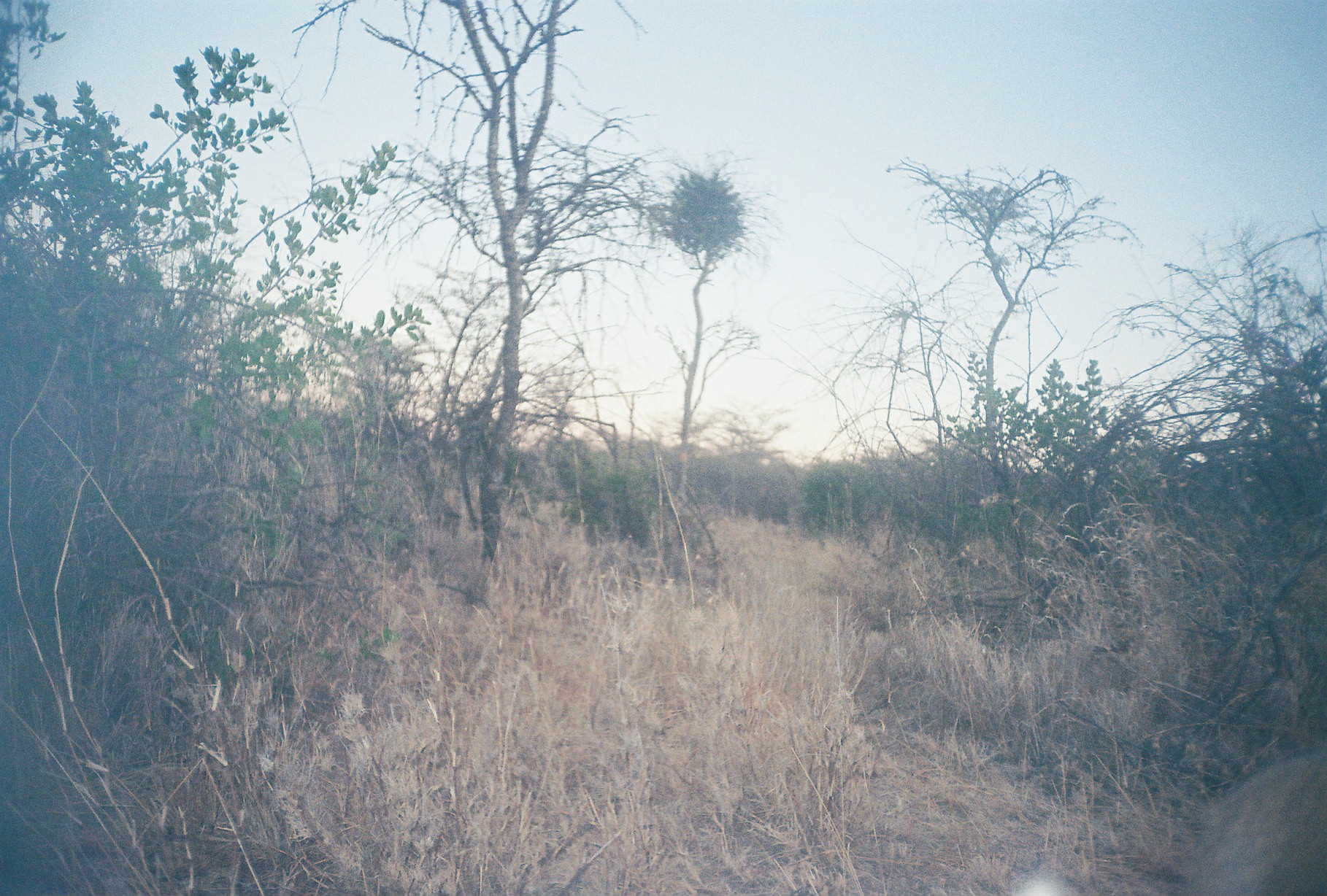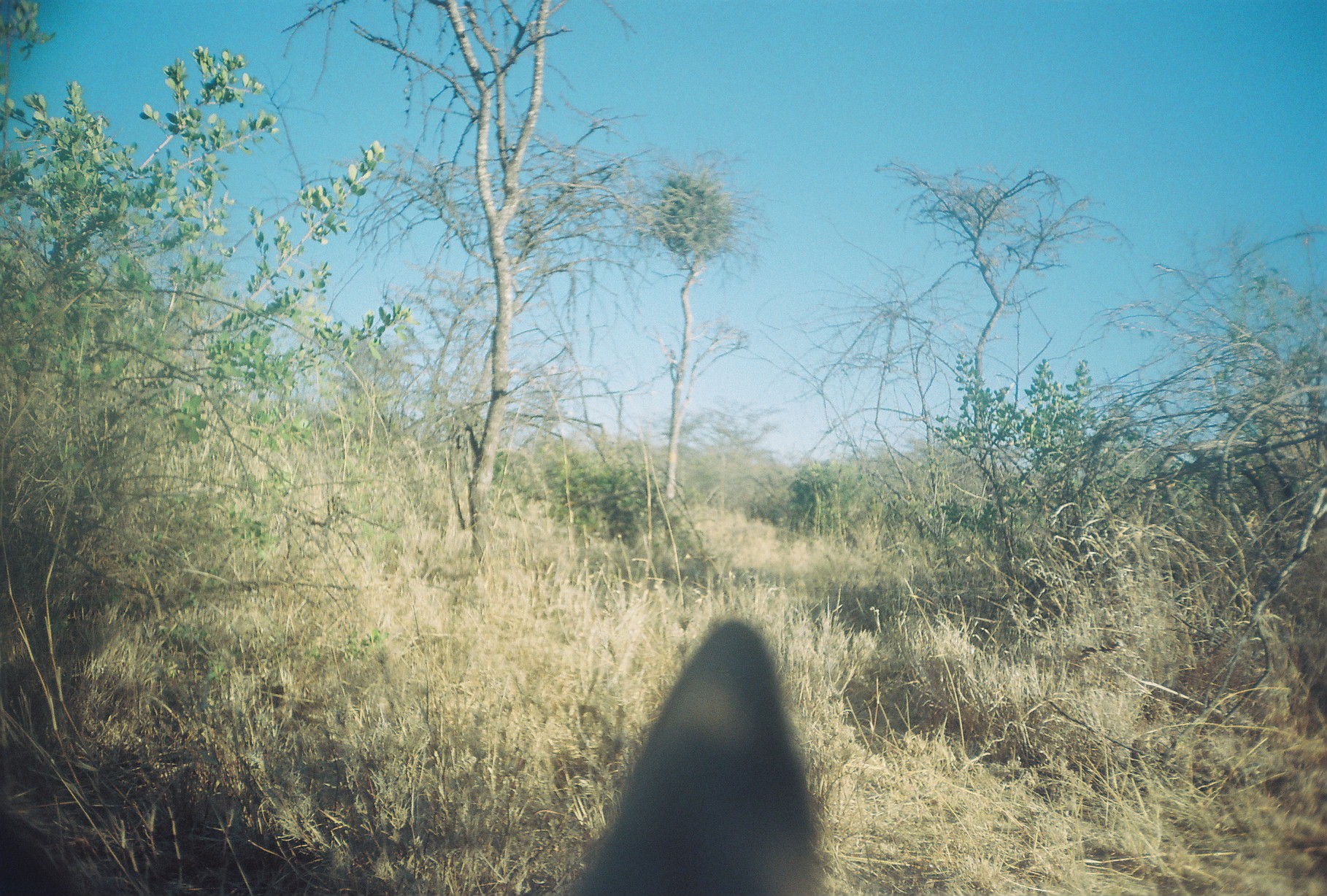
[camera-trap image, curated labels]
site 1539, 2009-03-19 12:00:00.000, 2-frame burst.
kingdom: Animalia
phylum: Chordata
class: Mammalia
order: Artiodactyla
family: Bovidae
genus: Madoqua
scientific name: Madoqua guentheri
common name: günther's dik-dik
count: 1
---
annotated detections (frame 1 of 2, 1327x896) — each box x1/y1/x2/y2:
madoqua guentheri: 1012/748/1327/895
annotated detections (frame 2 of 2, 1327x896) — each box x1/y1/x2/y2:
madoqua guentheri: 581/617/817/896